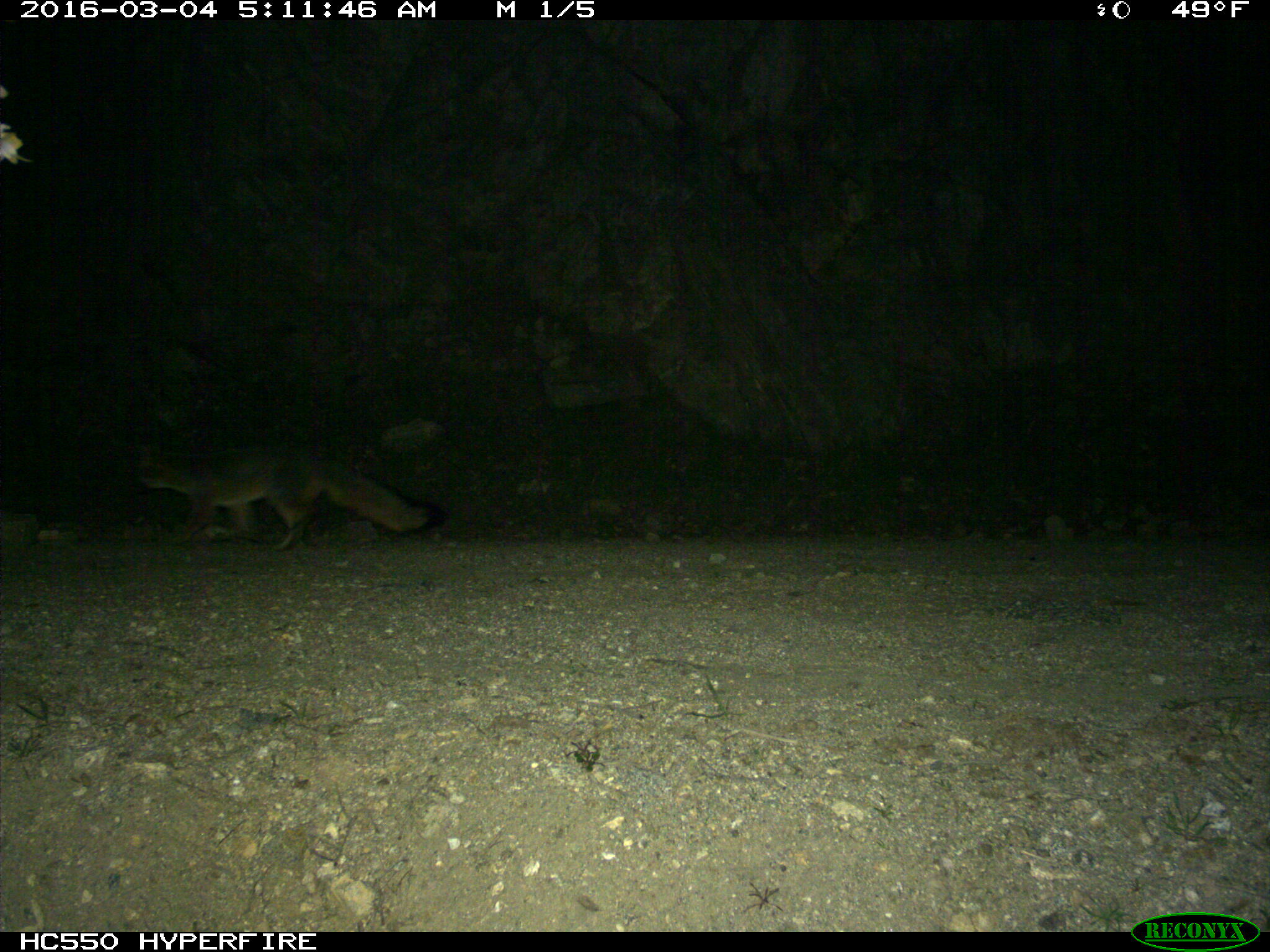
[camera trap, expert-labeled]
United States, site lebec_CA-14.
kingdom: Animalia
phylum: Chordata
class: Mammalia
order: Carnivora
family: Canidae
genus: Urocyon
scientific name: Urocyon cinereoargenteus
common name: gray fox